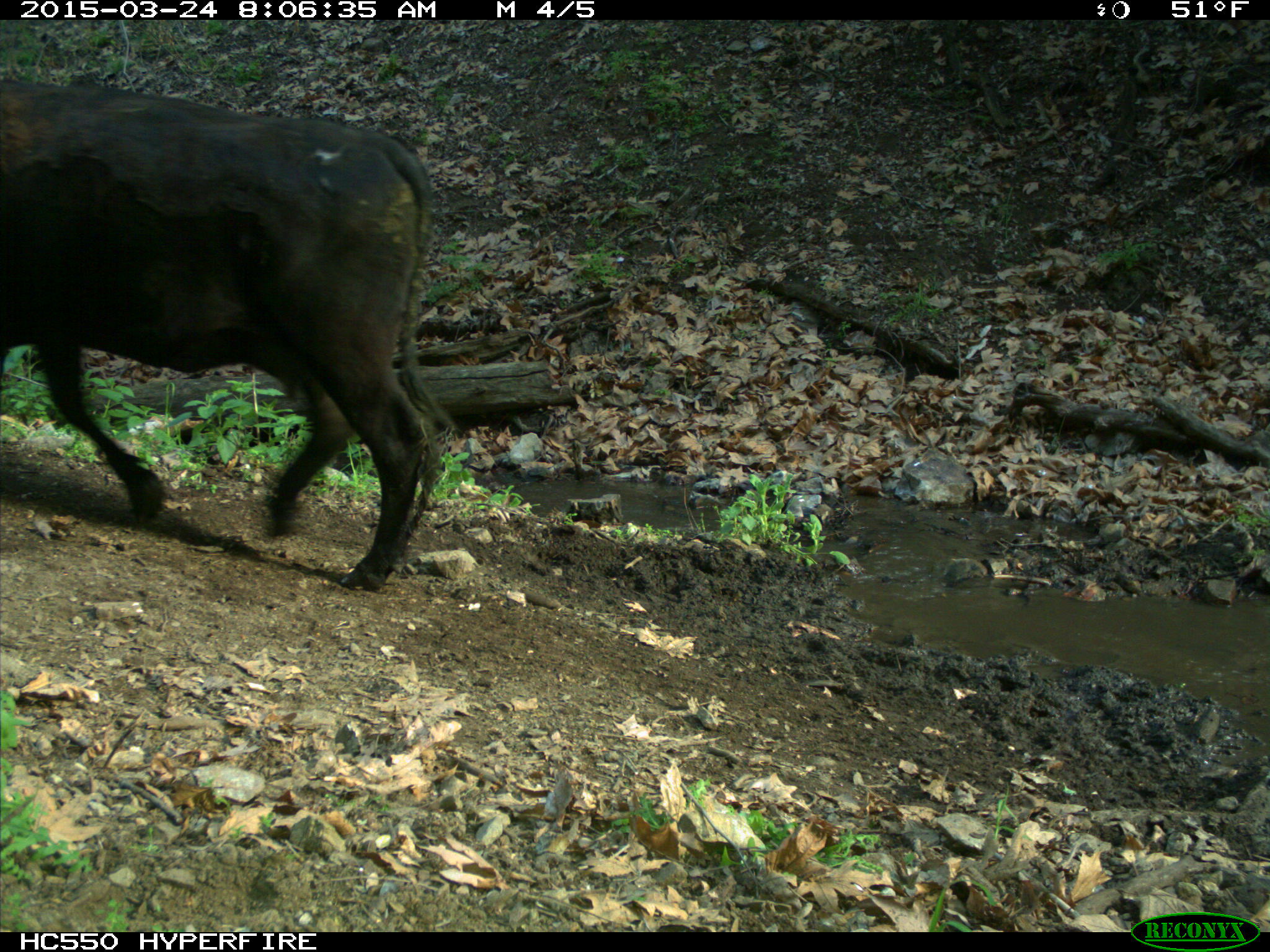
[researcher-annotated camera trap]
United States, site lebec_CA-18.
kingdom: Animalia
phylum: Chordata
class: Mammalia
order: Artiodactyla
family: Bovidae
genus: Bos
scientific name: Bos taurus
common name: domestic cow